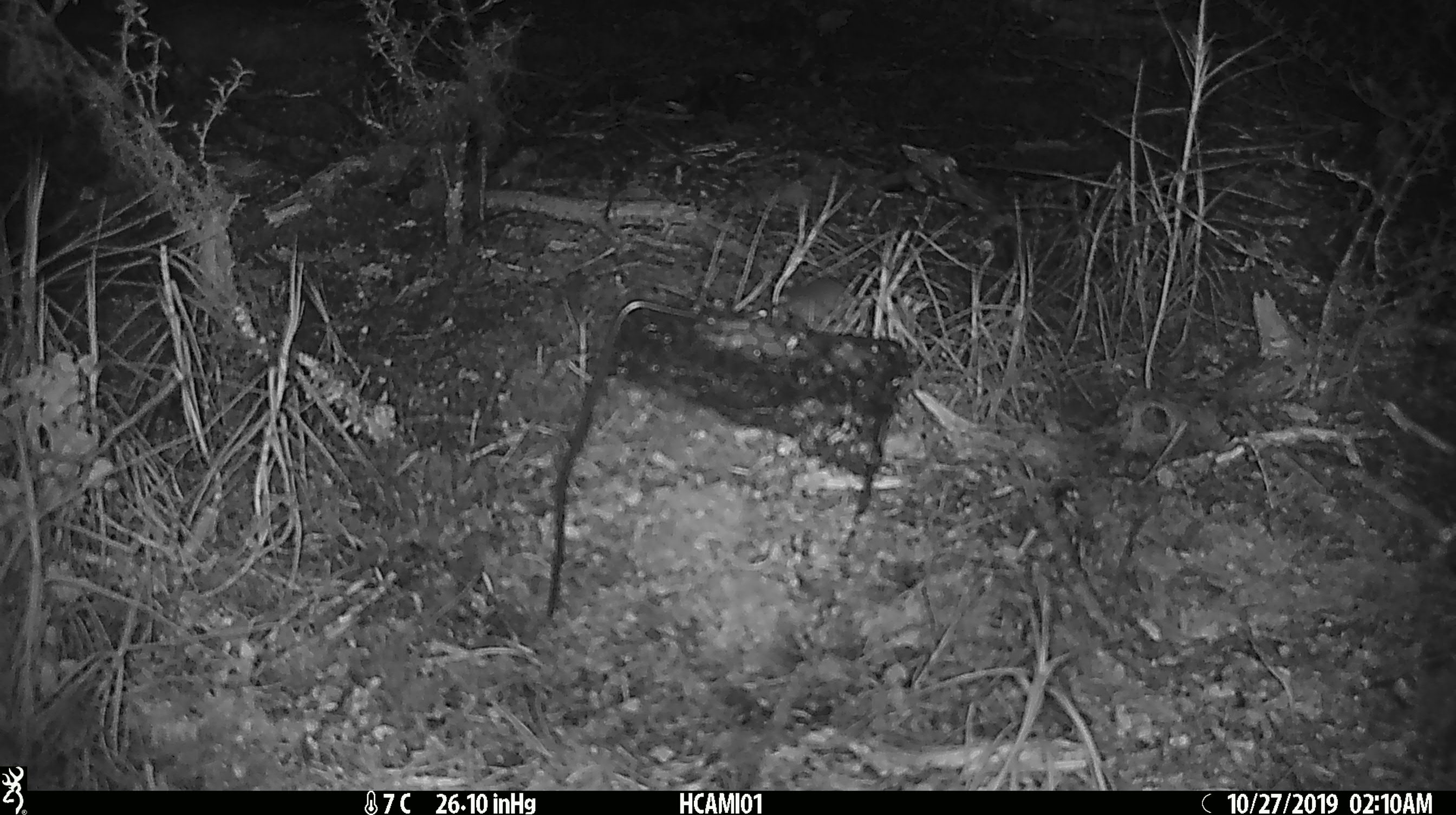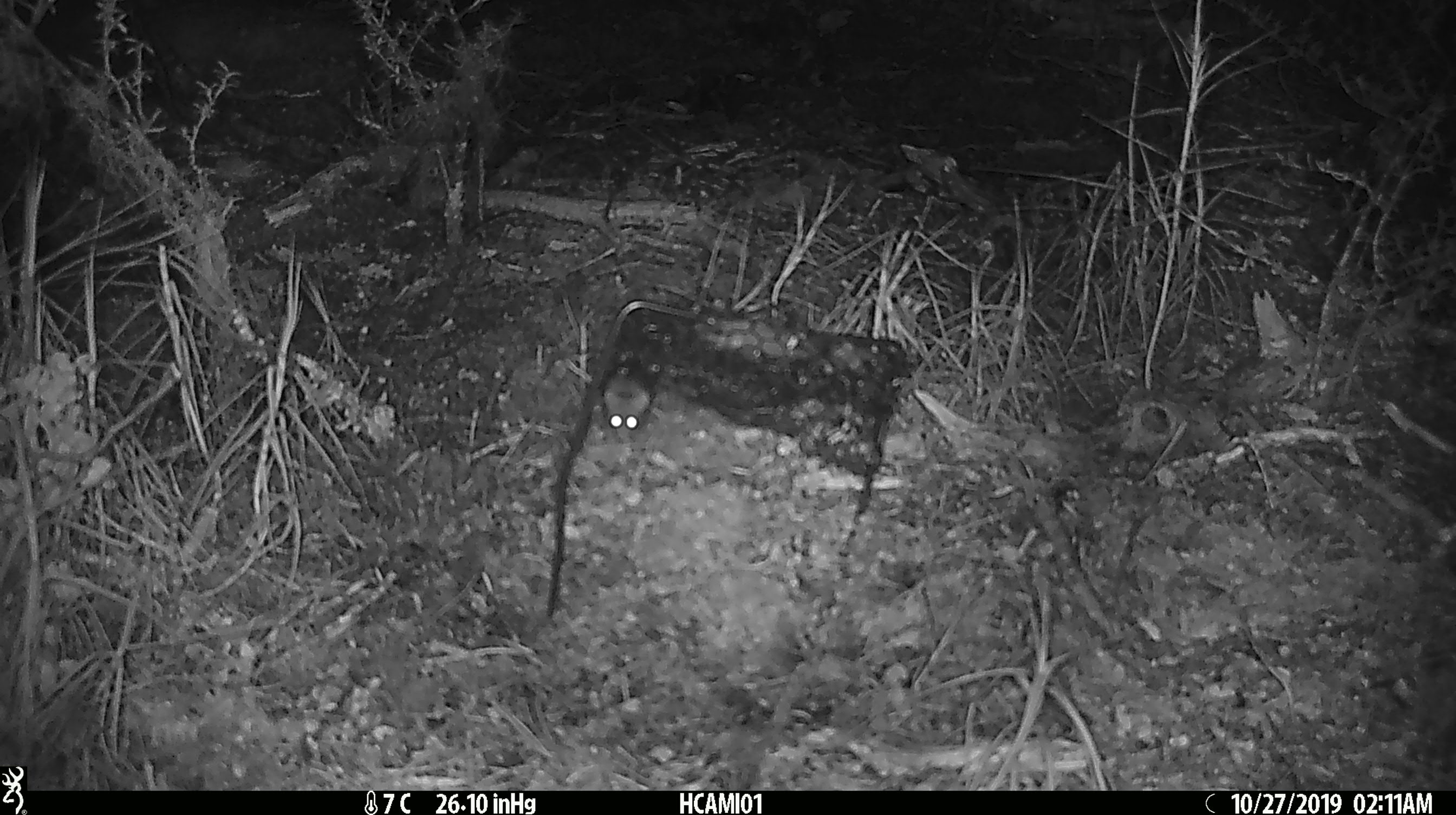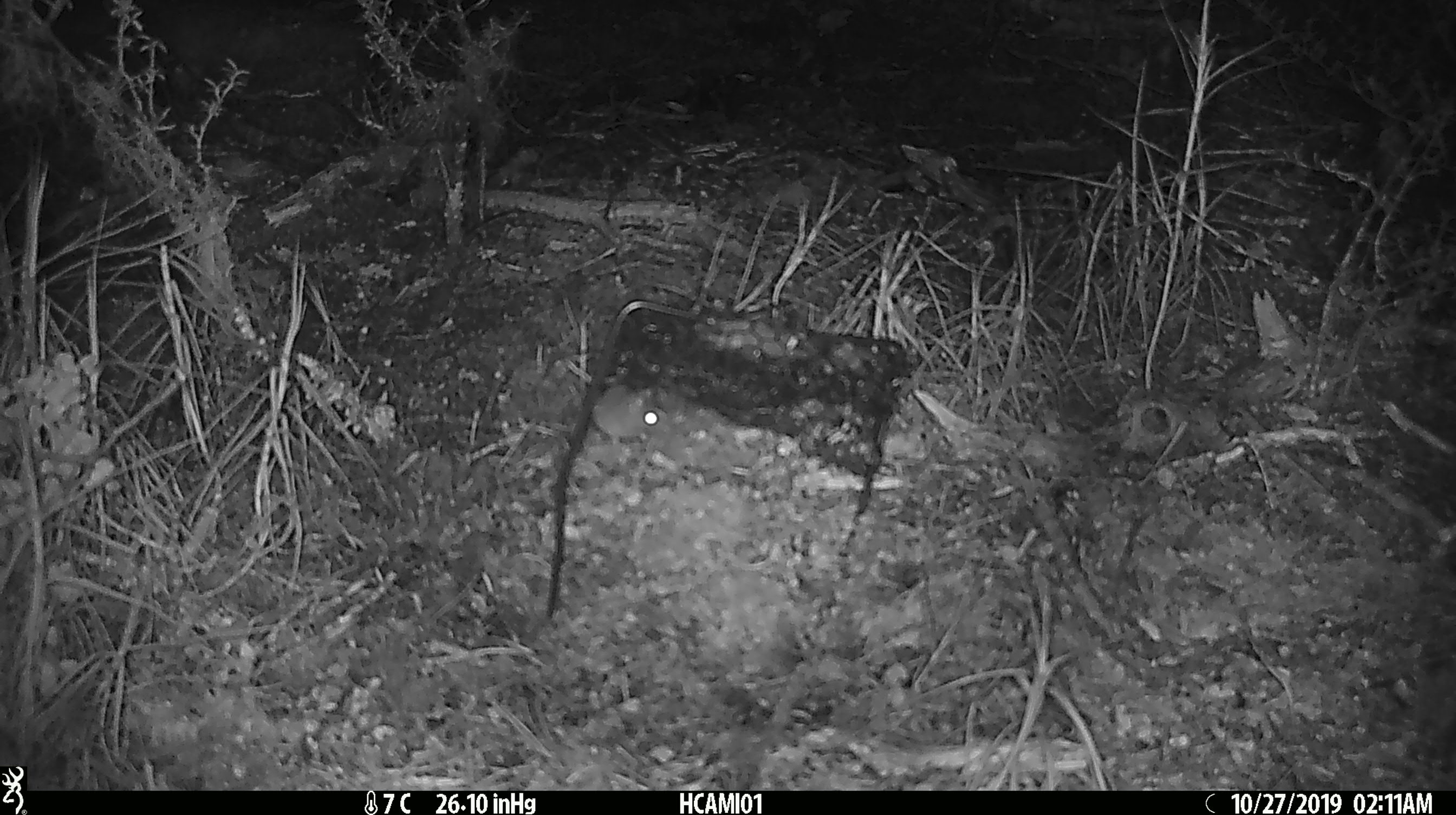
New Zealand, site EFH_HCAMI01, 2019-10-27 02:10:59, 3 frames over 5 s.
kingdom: Animalia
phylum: Chordata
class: Mammalia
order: Rodentia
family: Muridae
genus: Mus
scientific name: Mus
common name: mouse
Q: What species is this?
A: Mouse (Mus).